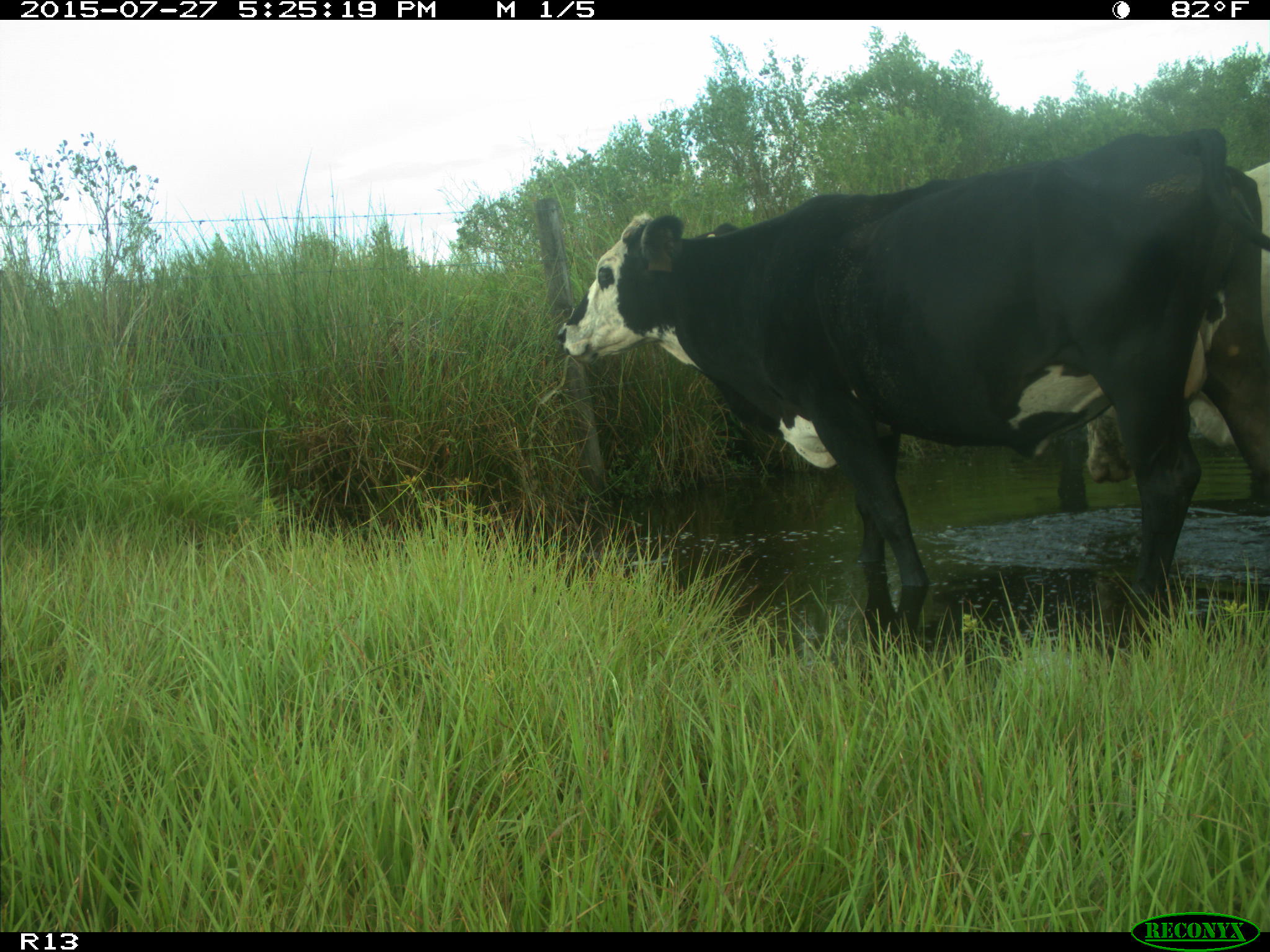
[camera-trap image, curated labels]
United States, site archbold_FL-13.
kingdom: Animalia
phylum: Chordata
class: Mammalia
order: Artiodactyla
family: Bovidae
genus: Bos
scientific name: Bos taurus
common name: domestic cow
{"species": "Bos taurus (domestic cow)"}